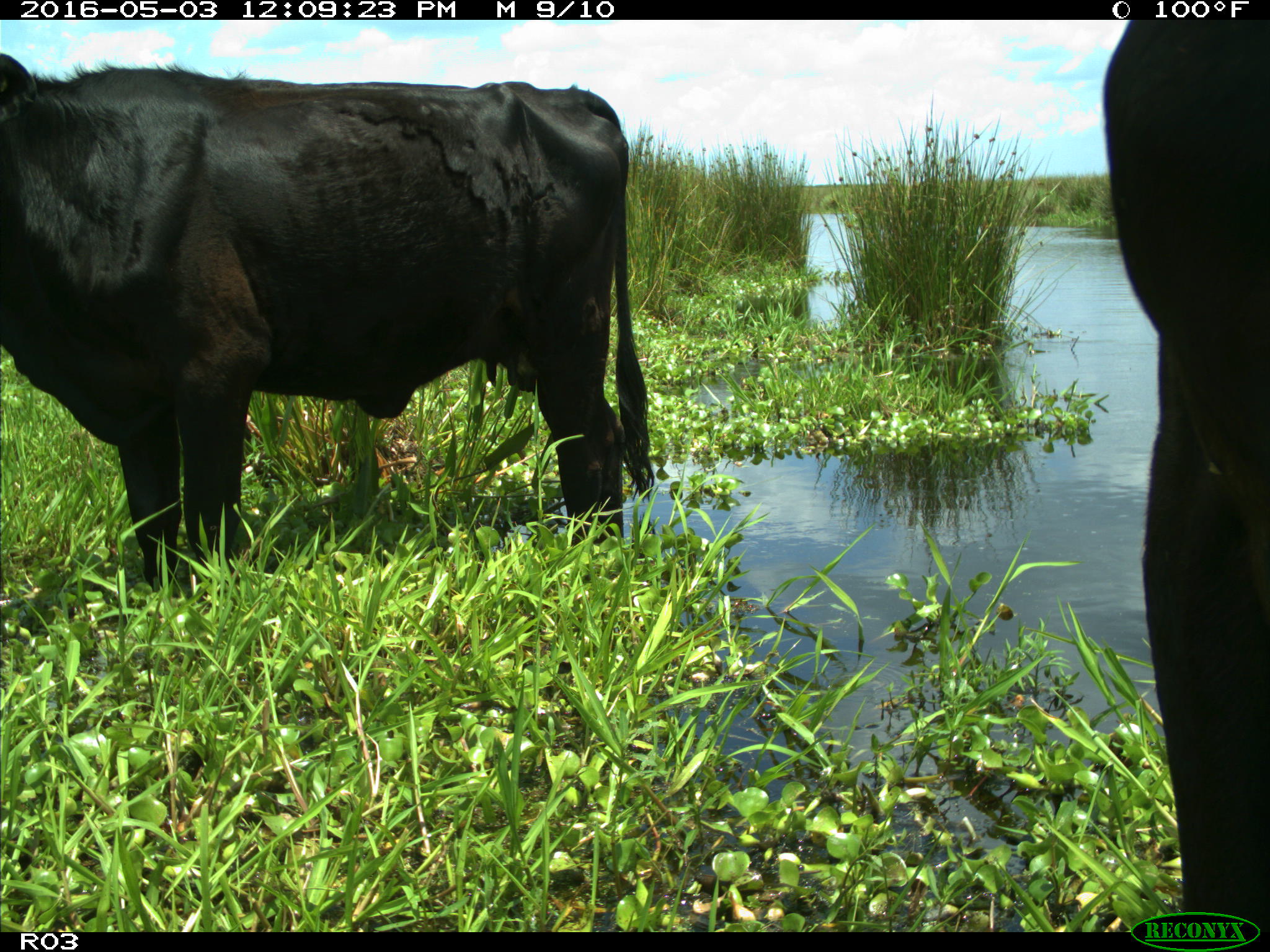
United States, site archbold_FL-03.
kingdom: Animalia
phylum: Chordata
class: Mammalia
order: Artiodactyla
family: Bovidae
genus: Bos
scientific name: Bos taurus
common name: domestic cow